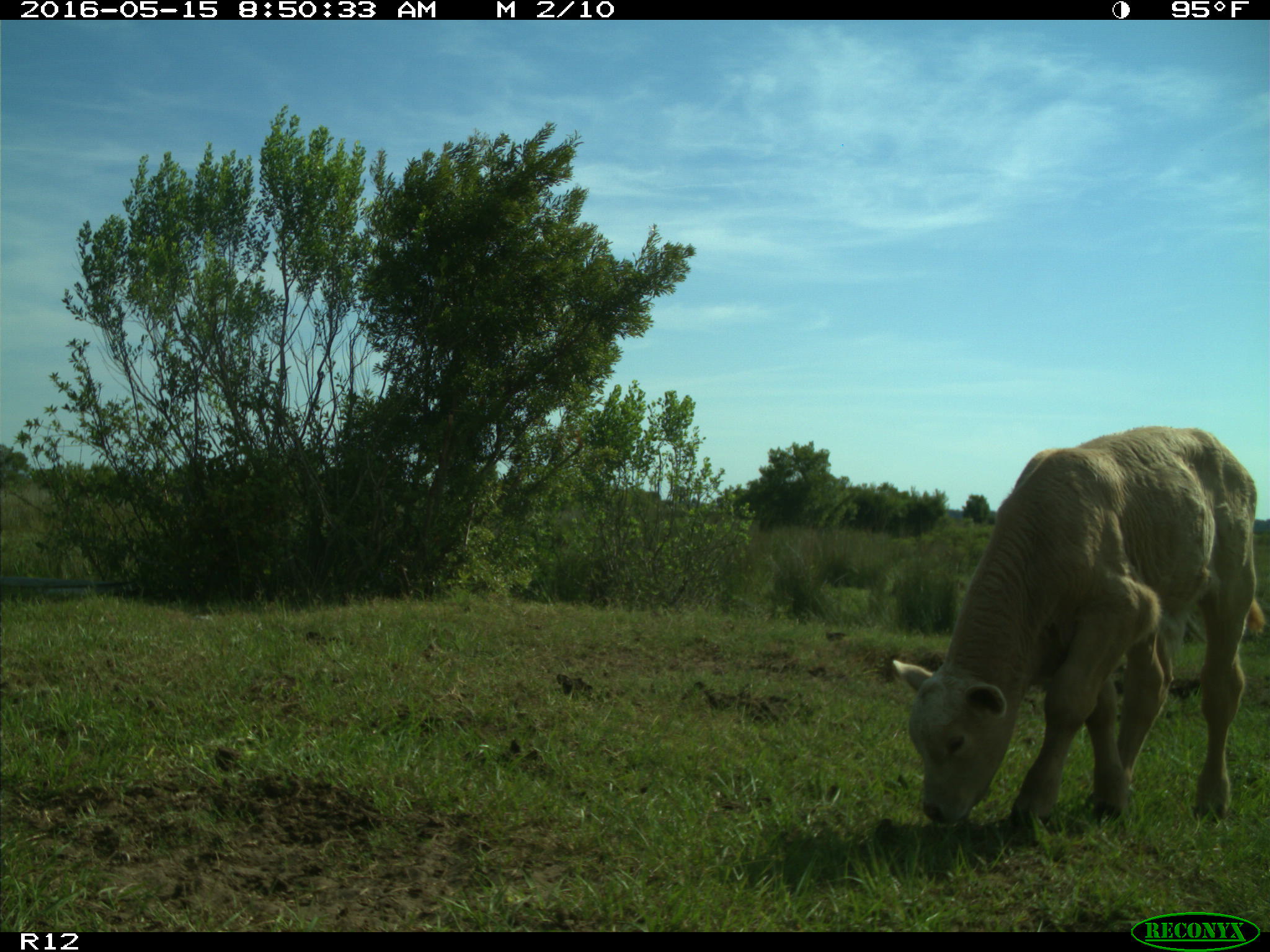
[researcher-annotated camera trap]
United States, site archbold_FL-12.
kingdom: Animalia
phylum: Chordata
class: Mammalia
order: Artiodactyla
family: Bovidae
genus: Bos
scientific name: Bos taurus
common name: domestic cow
Bos taurus (domestic cow).